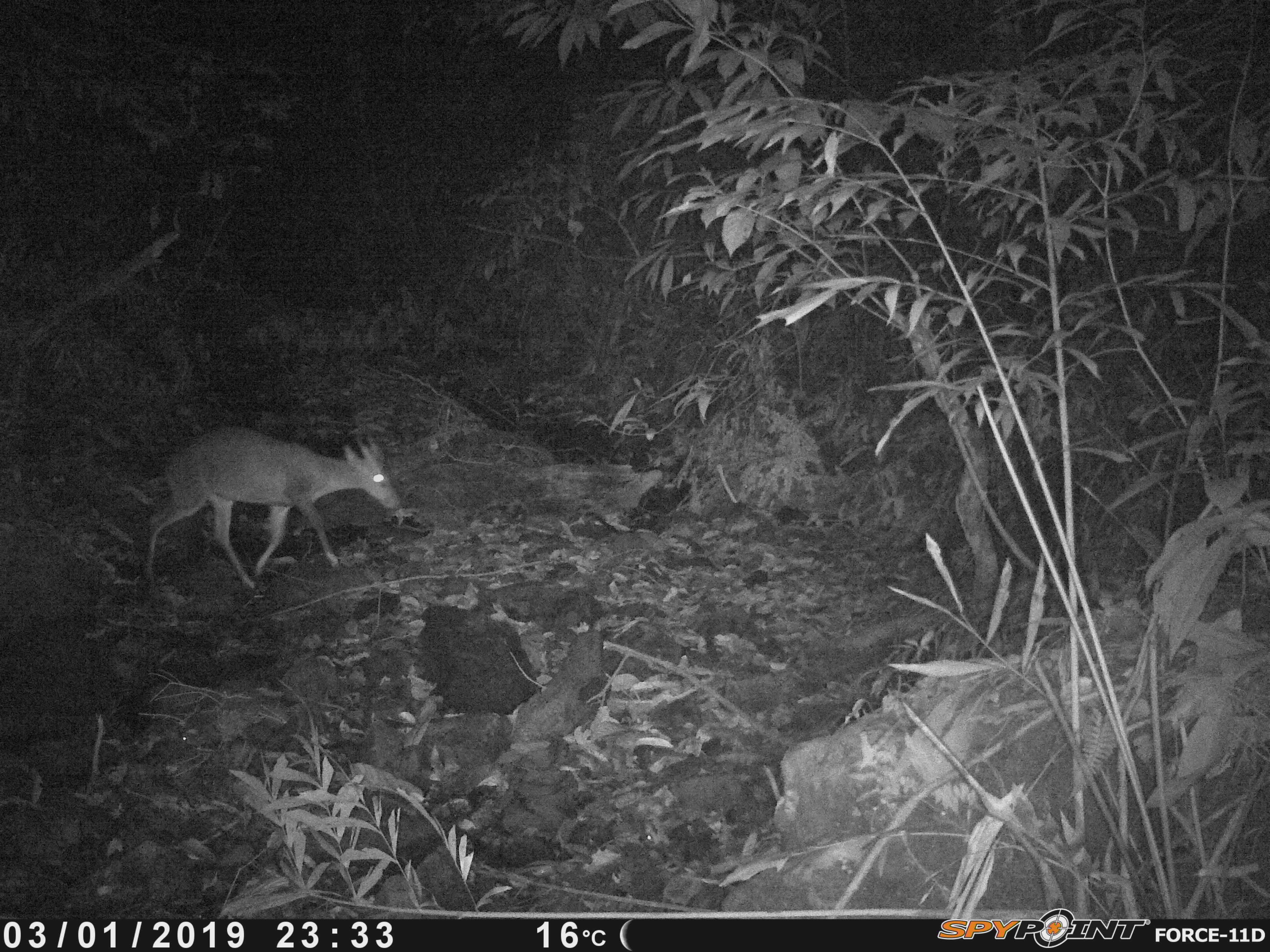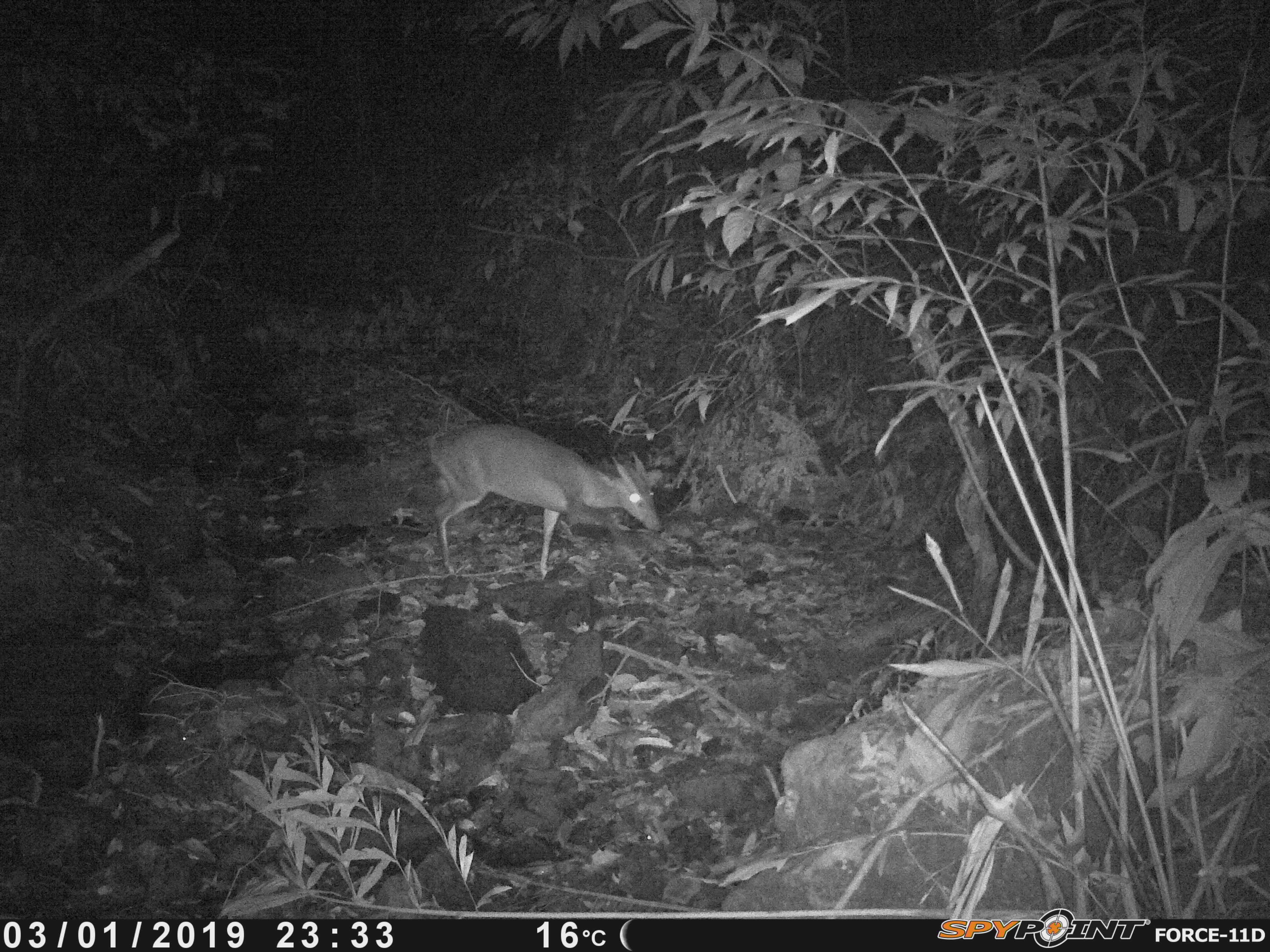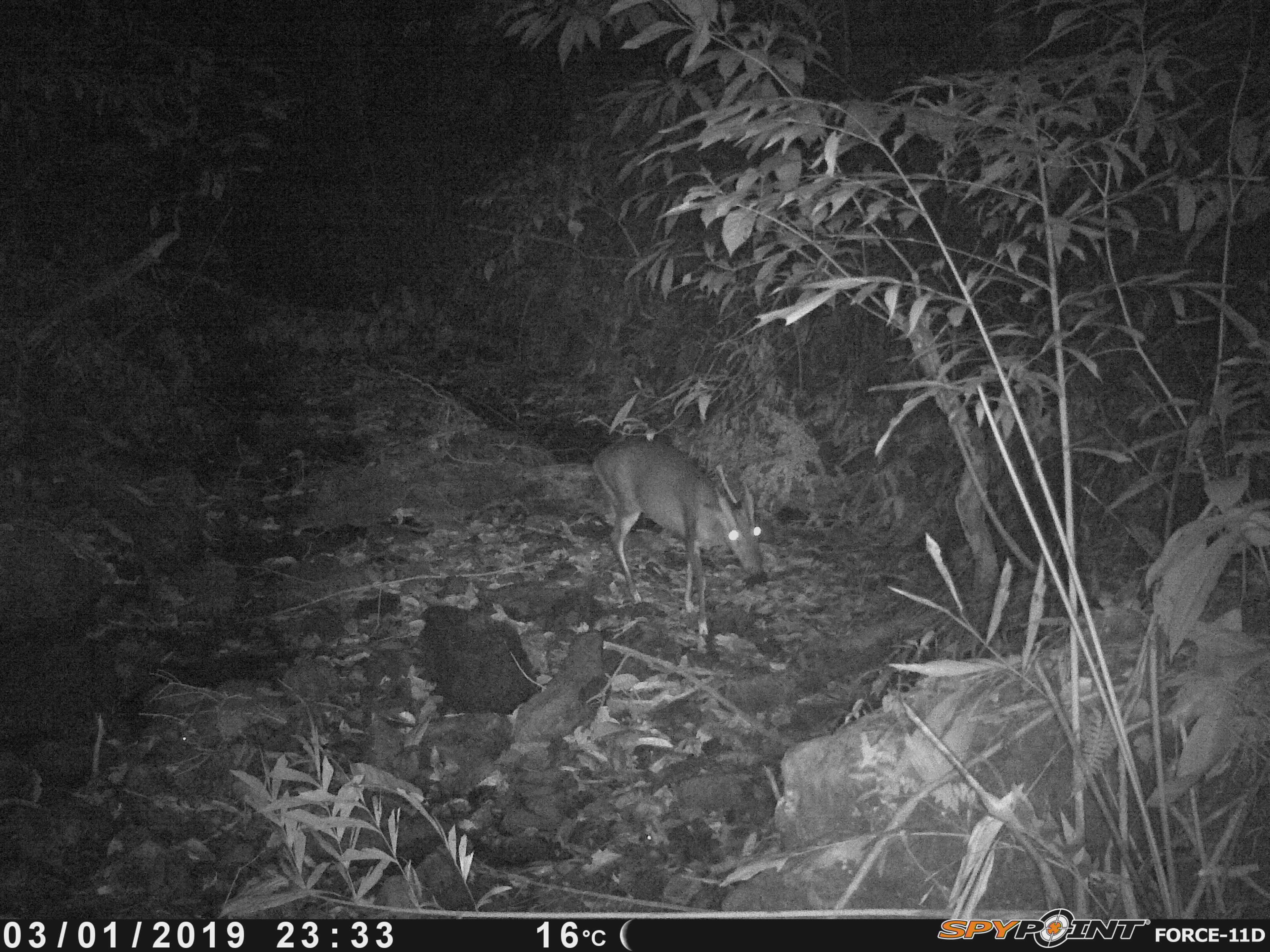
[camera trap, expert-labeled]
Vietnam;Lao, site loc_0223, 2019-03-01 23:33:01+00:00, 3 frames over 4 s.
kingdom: Animalia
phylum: Chordata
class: Mammalia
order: Artiodactyla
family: Cervidae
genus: Muntiacus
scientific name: Muntiacus vuquangensis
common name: large-antlered muntjac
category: large antlered muntjac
Large antlered muntjac (large-antlered muntjac) (Muntiacus vuquangensis). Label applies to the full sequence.